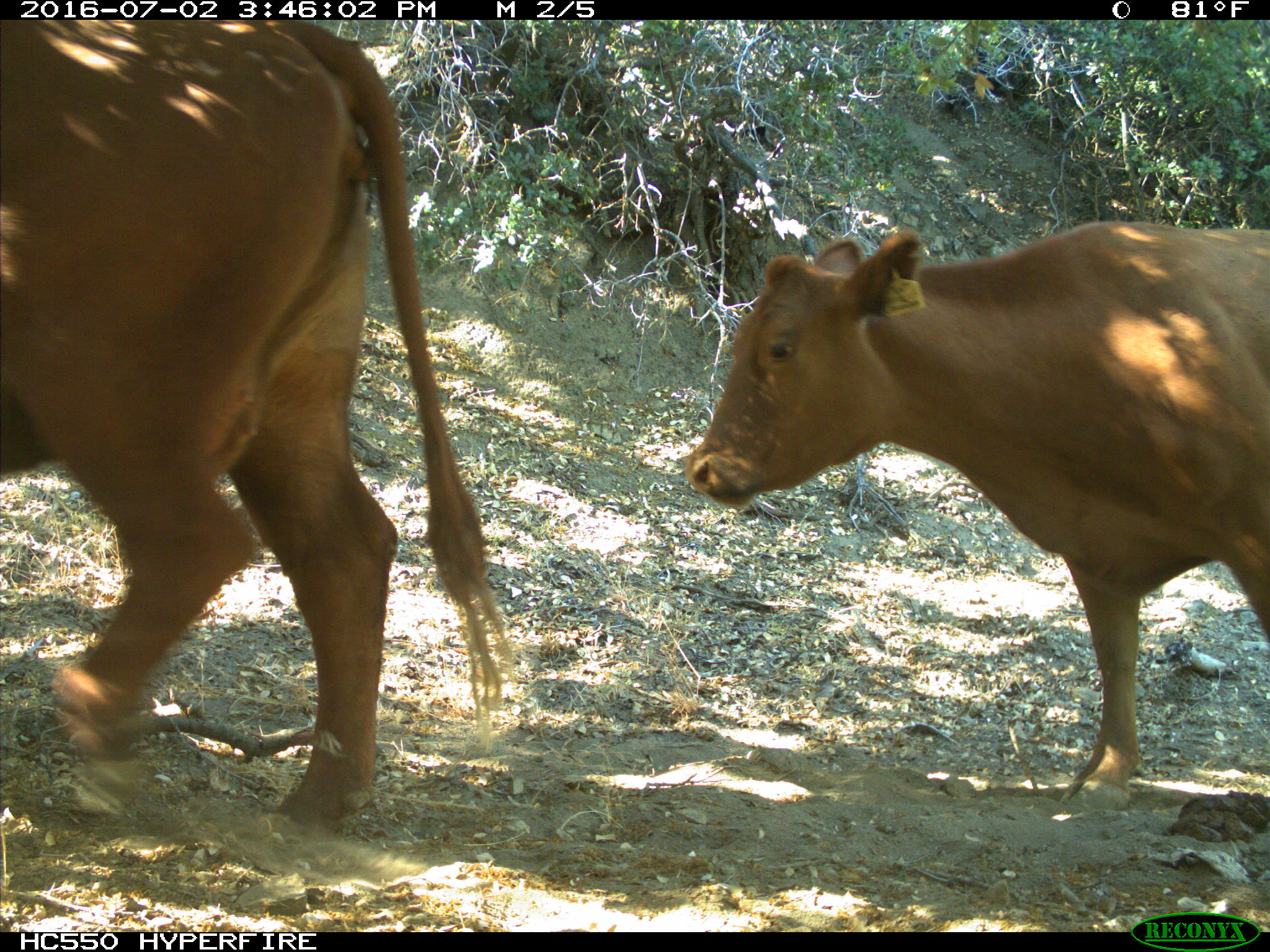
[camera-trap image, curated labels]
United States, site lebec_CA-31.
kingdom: Animalia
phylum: Chordata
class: Mammalia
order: Artiodactyla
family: Bovidae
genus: Bos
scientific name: Bos taurus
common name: domestic cow